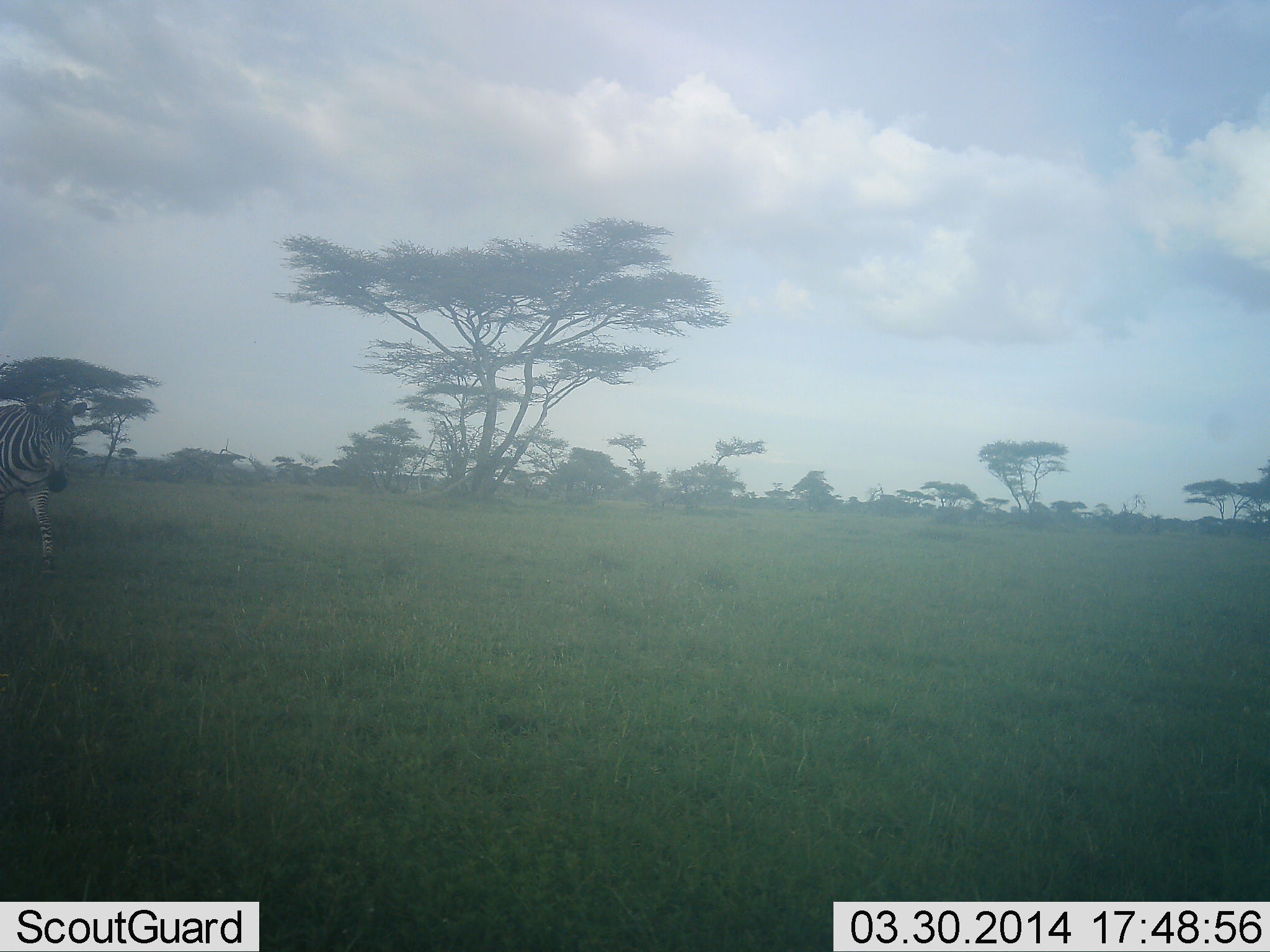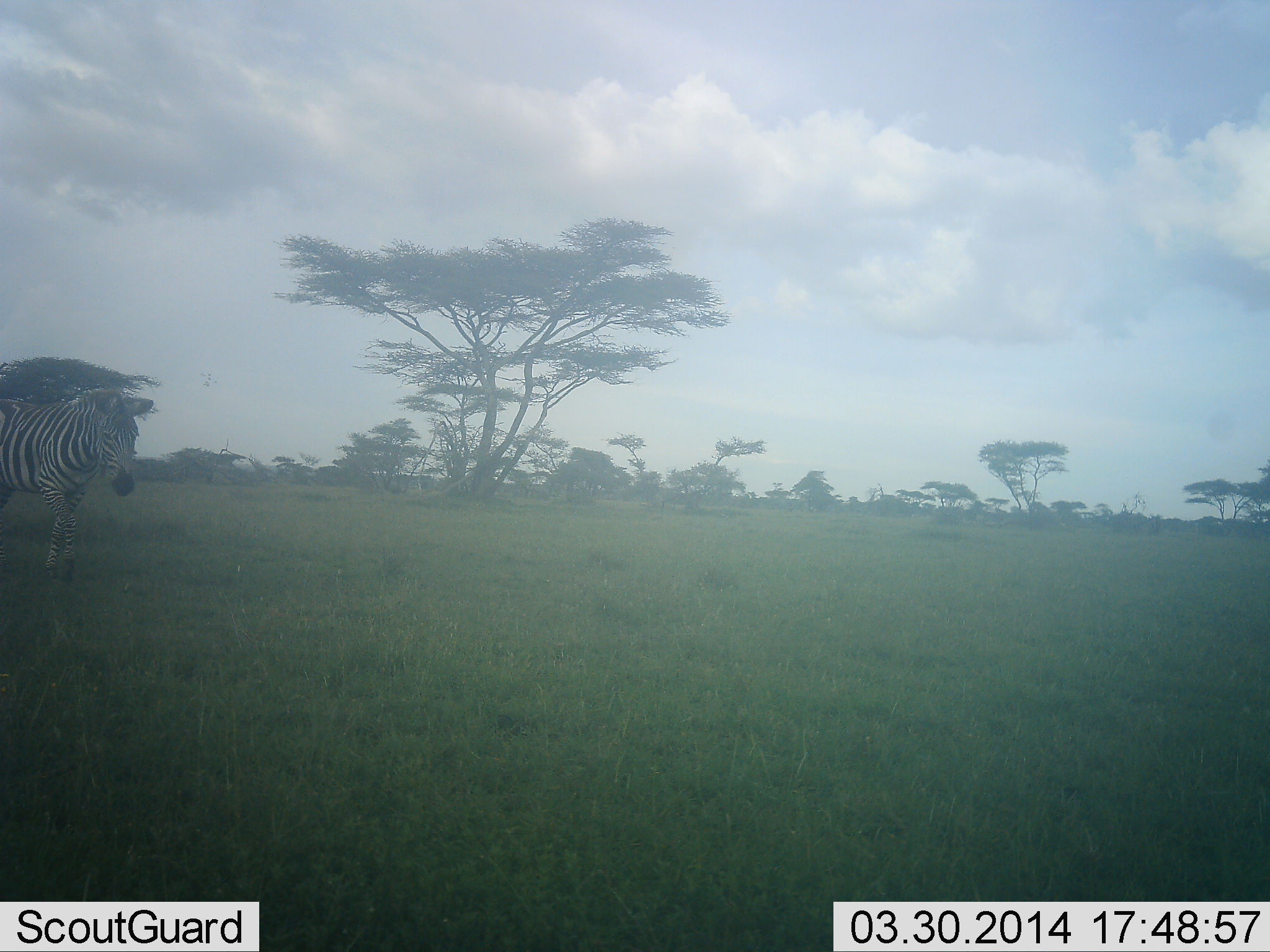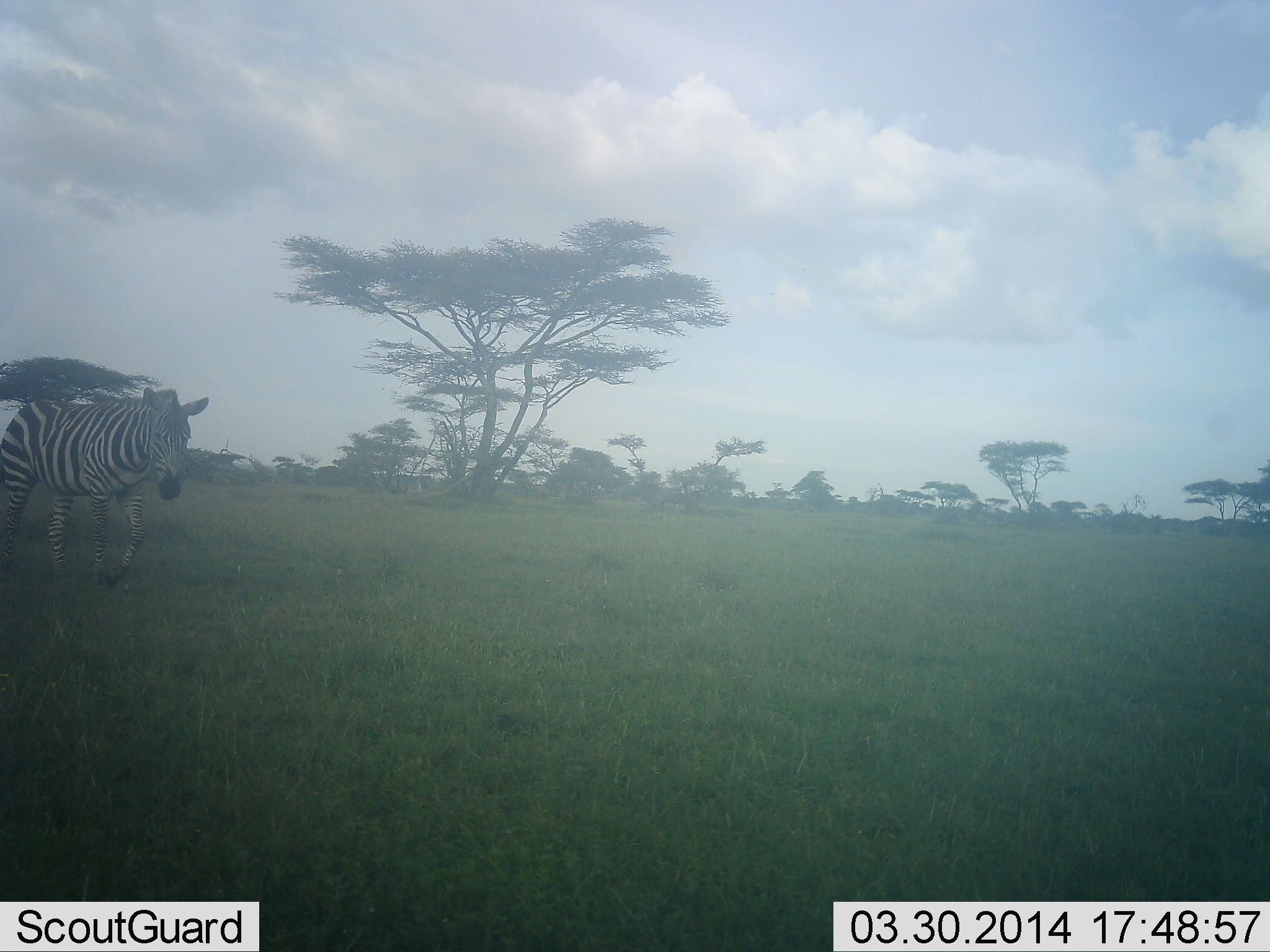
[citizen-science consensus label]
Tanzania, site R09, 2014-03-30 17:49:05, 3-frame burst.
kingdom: Animalia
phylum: Chordata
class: Mammalia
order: Perissodactyla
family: Equidae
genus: Equus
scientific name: Equus quagga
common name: plains zebra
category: zebra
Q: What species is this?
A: Zebra (plains zebra) (Equus quagga).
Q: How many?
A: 1.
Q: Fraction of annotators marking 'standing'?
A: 10%.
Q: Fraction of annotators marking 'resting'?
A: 0%.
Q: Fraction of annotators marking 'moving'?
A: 90%.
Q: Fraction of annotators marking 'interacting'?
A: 0%.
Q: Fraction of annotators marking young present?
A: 0%.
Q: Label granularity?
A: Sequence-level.